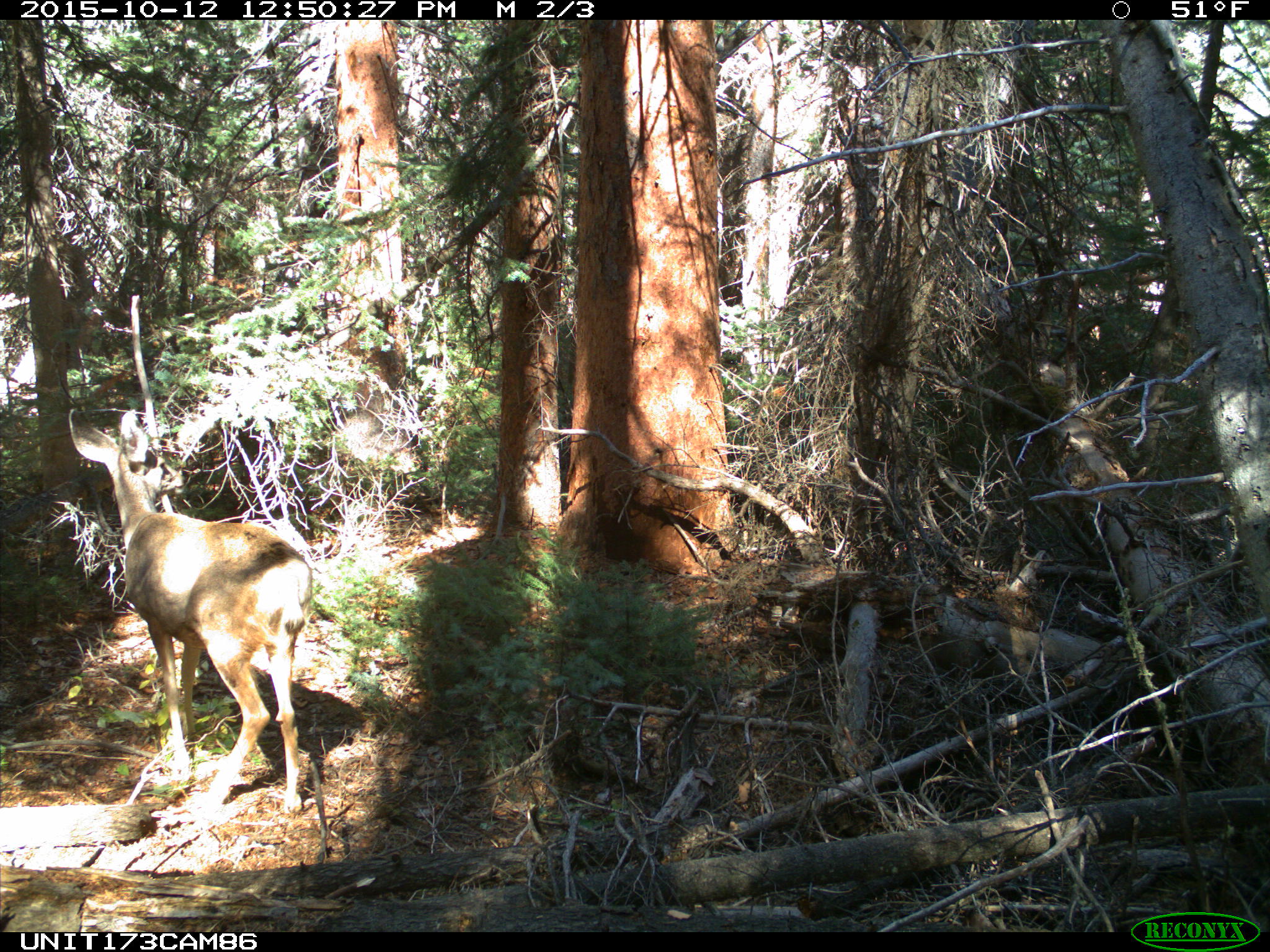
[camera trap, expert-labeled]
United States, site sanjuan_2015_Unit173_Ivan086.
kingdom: Animalia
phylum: Chordata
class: Mammalia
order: Artiodactyla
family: Cervidae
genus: Odocoileus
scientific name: Odocoileus hemionus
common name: mule deer